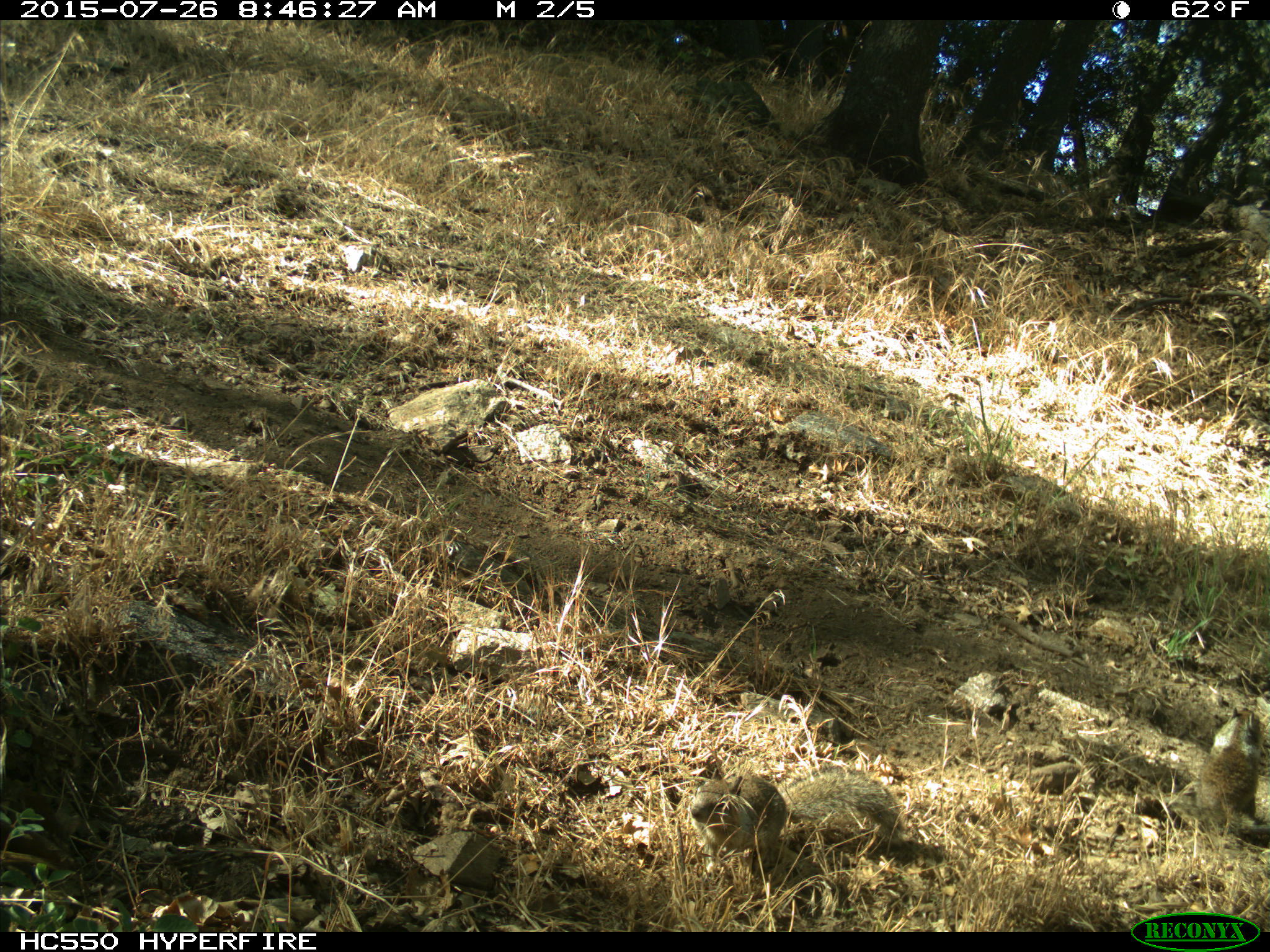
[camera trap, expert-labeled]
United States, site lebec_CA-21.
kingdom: Animalia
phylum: Chordata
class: Mammalia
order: Rodentia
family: Sciuridae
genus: Otospermophilus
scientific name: Otospermophilus beecheyi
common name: california ground squirrel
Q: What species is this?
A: Otospermophilus beecheyi (california ground squirrel).